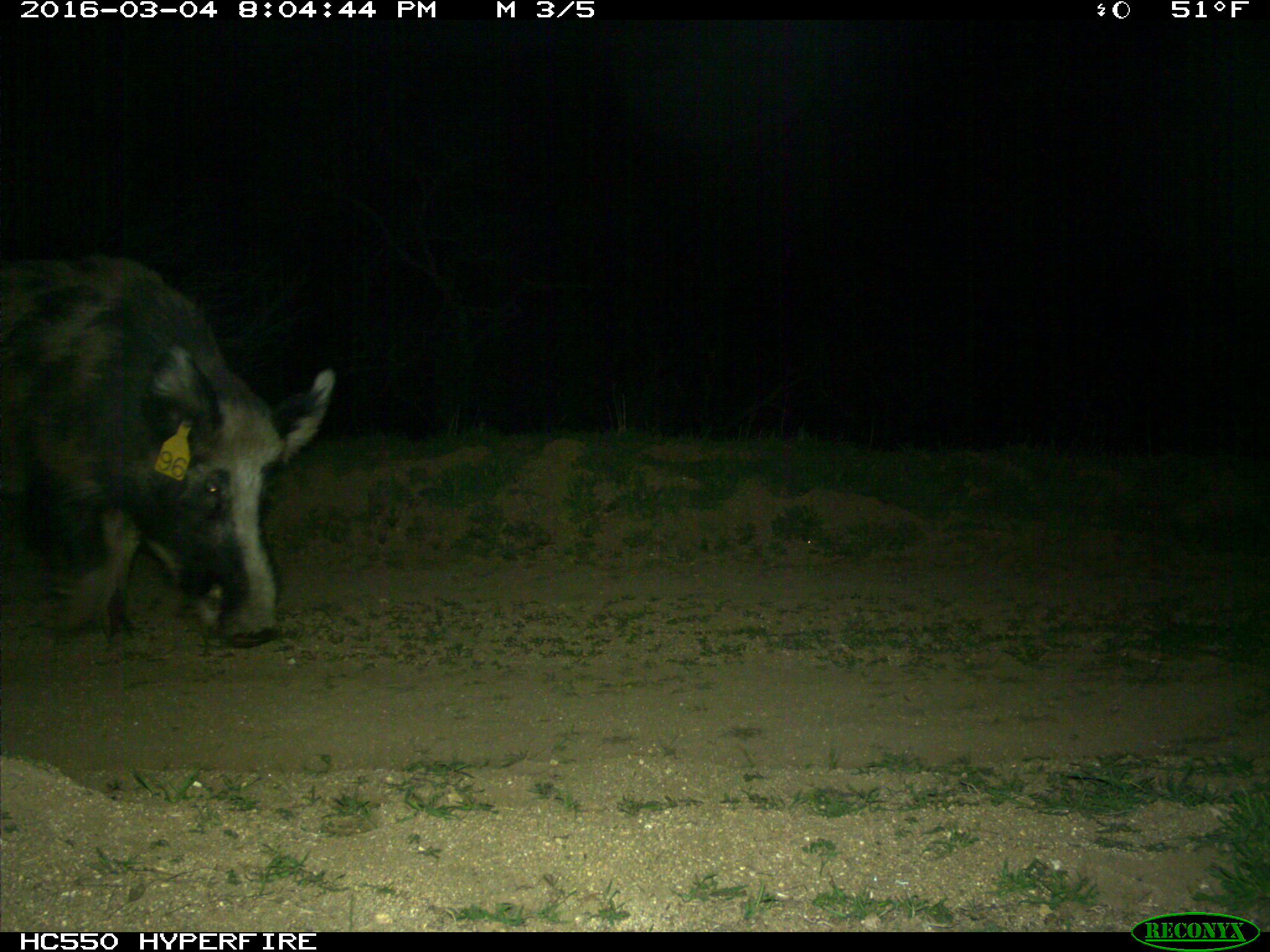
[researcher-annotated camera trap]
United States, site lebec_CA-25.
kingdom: Animalia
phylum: Chordata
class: Mammalia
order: Artiodactyla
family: Suidae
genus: Sus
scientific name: Sus scrofa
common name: wild boar